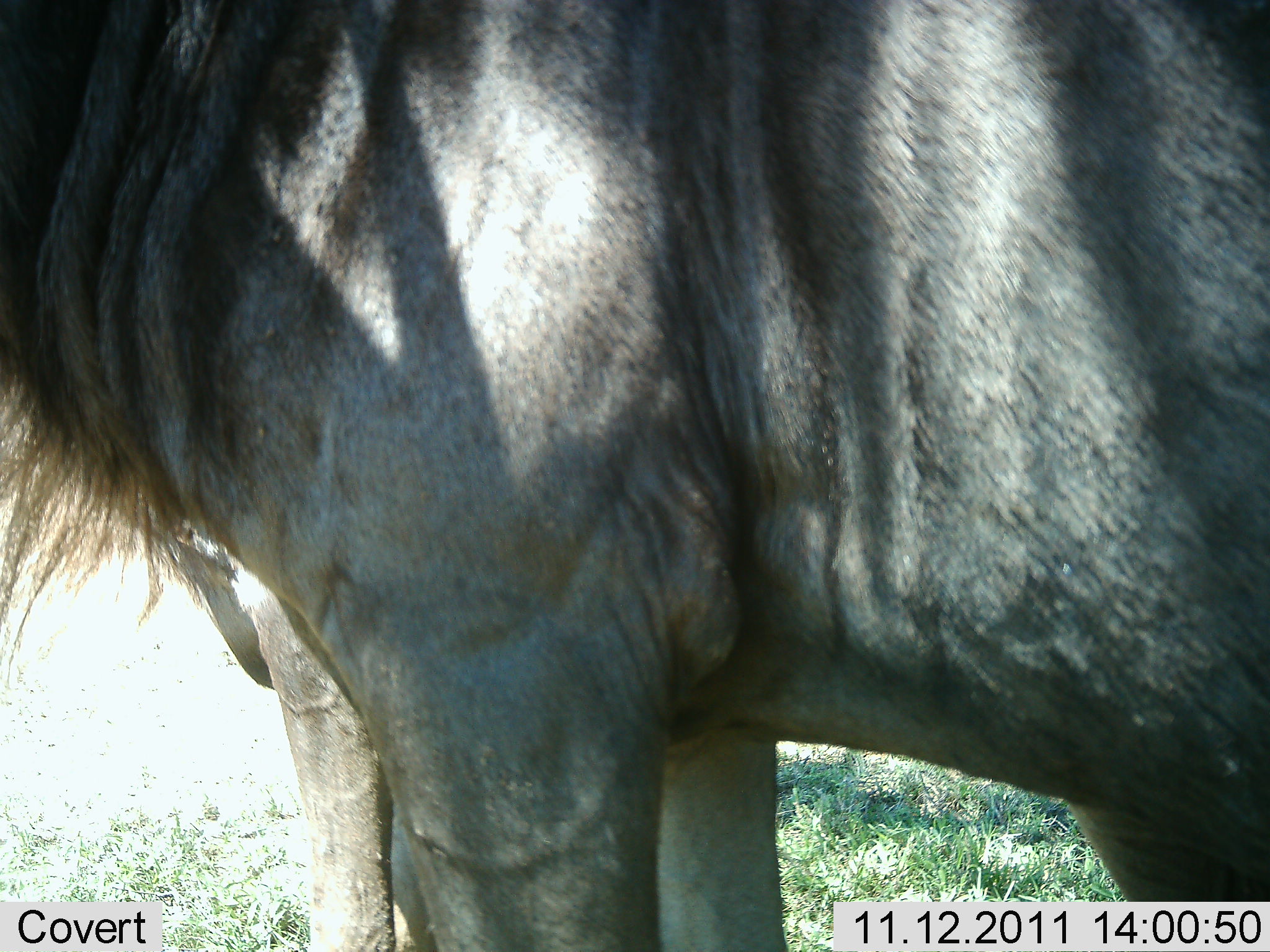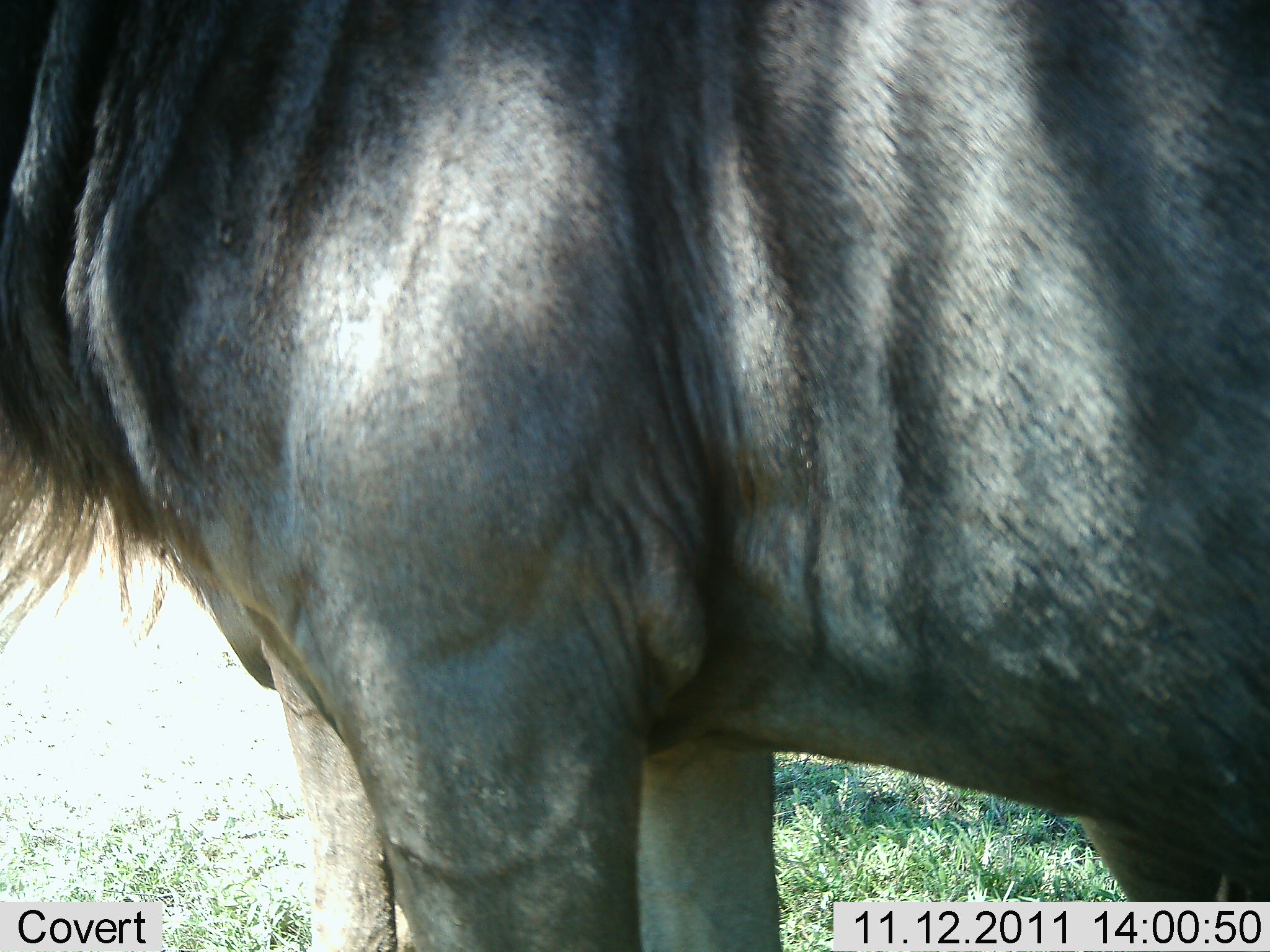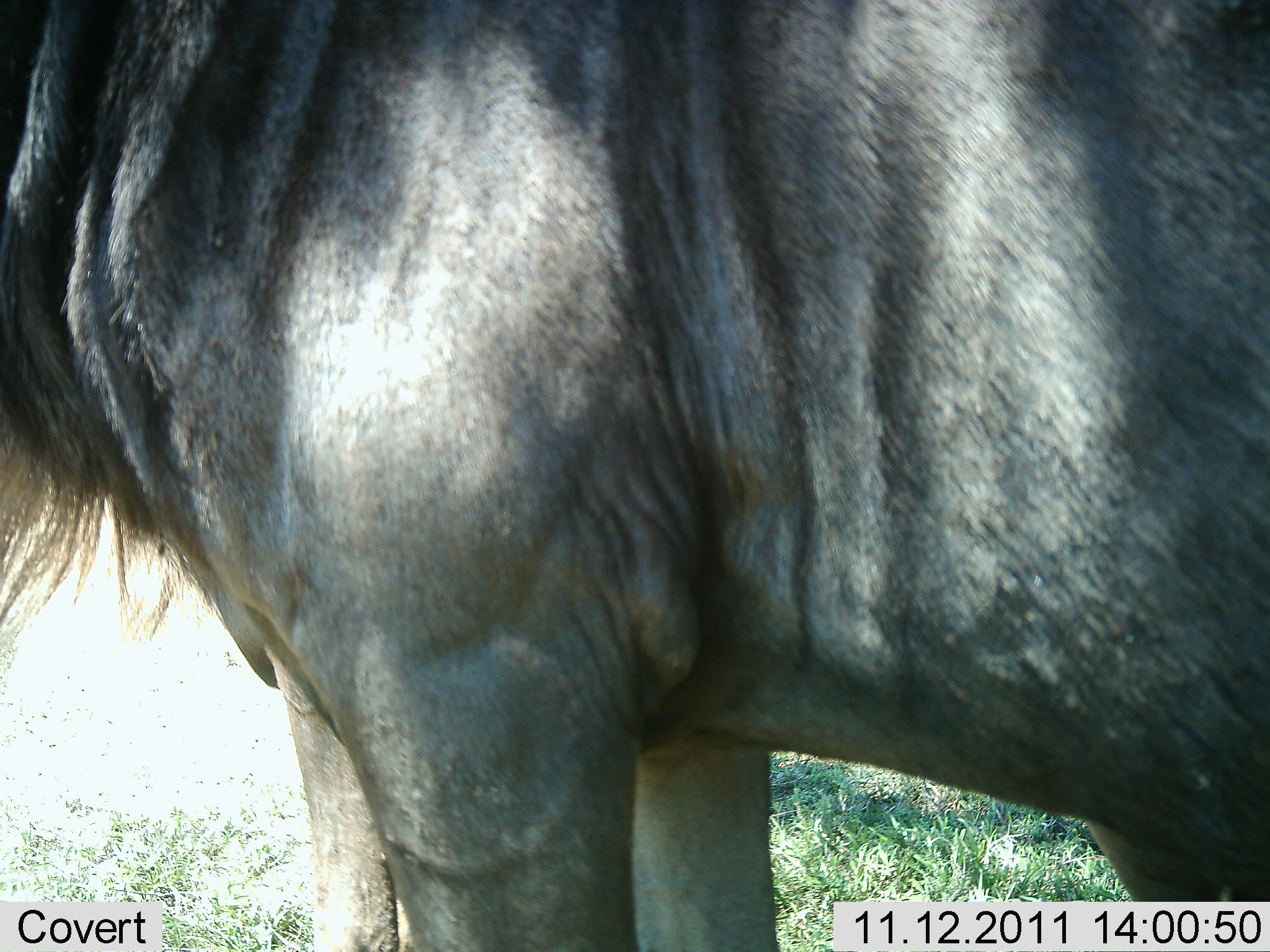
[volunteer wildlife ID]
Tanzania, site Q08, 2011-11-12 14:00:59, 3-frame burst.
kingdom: Animalia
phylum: Chordata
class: Mammalia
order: Artiodactyla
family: Bovidae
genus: Connochaetes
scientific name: Connochaetes taurinus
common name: blue wildebeest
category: wildebeest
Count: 2.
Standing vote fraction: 100%.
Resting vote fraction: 0%.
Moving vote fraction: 0%.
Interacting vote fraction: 0%.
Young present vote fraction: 0%.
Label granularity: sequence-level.